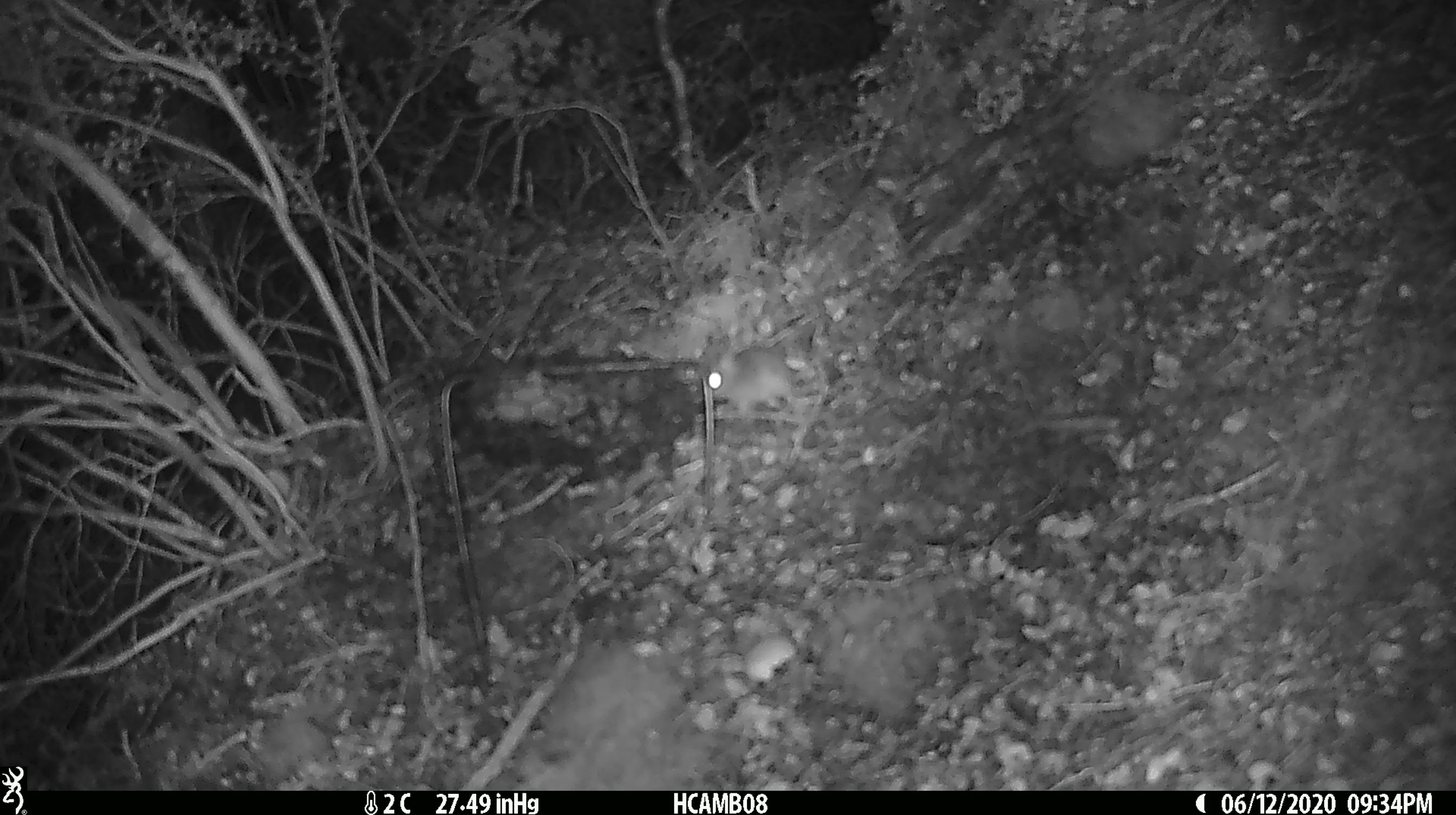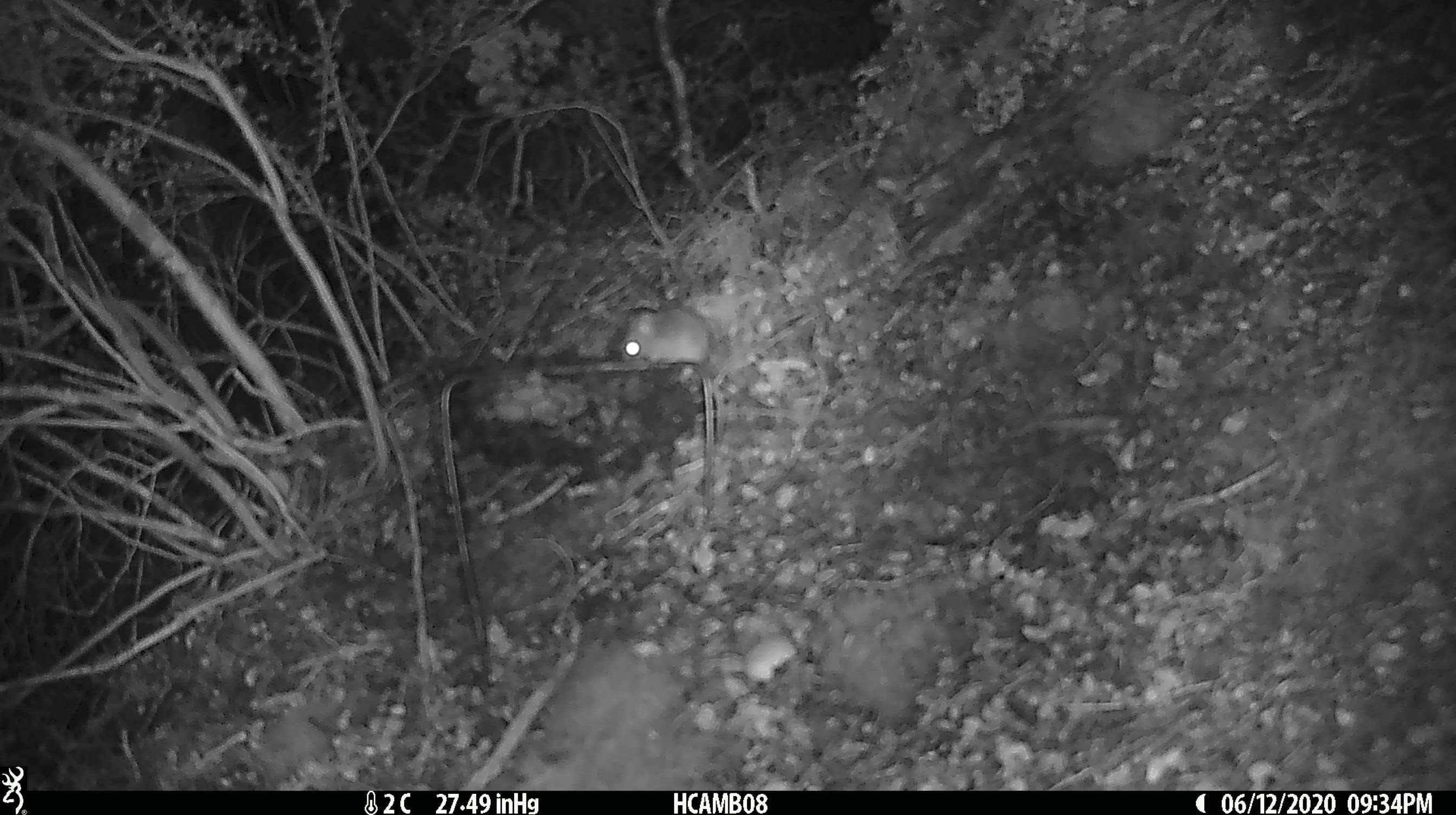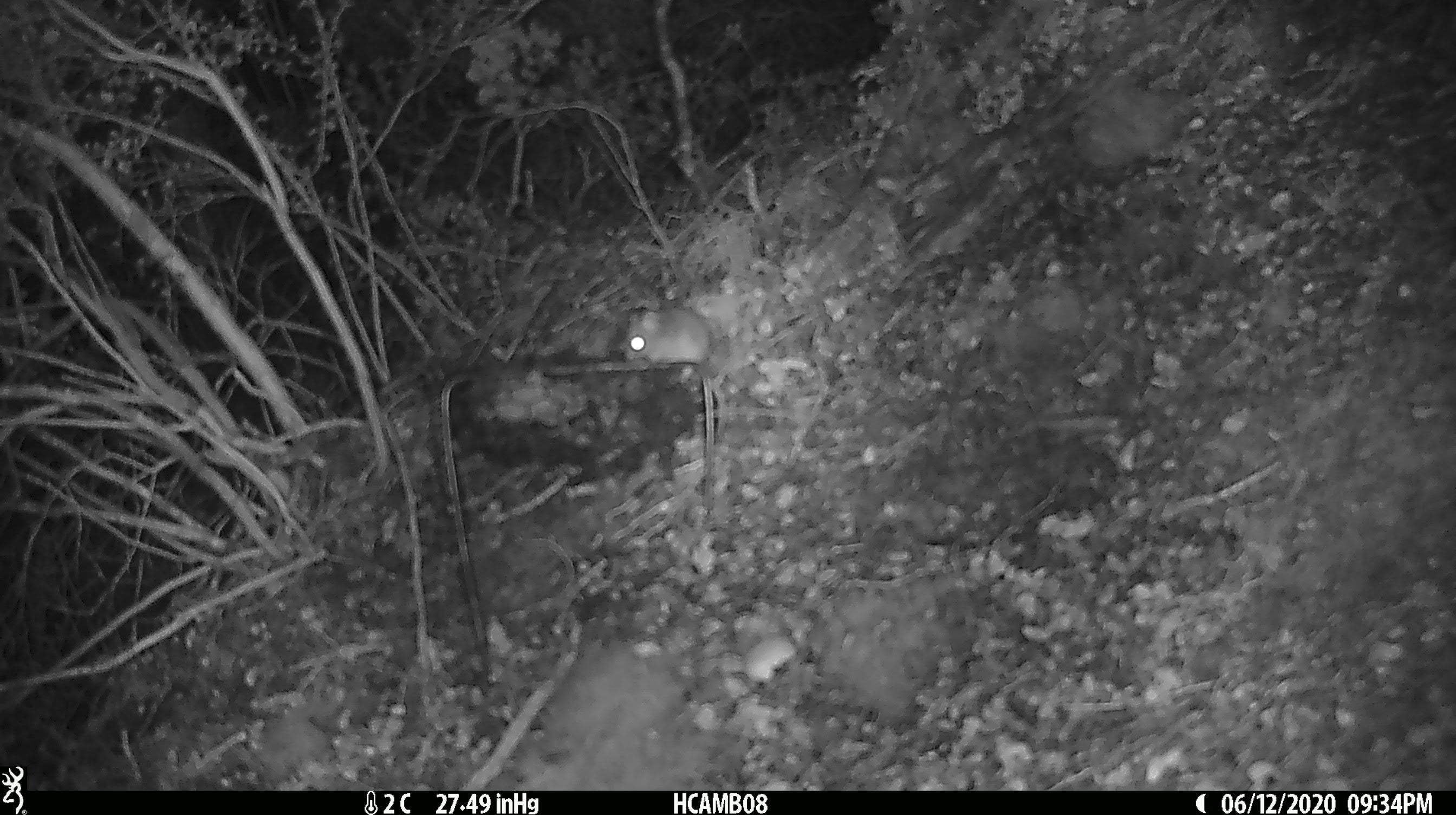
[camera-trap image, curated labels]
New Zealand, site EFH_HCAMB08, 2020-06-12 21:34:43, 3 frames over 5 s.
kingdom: Animalia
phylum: Chordata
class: Mammalia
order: Rodentia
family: Muridae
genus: Mus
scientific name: Mus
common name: mouse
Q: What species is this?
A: Mouse (Mus).